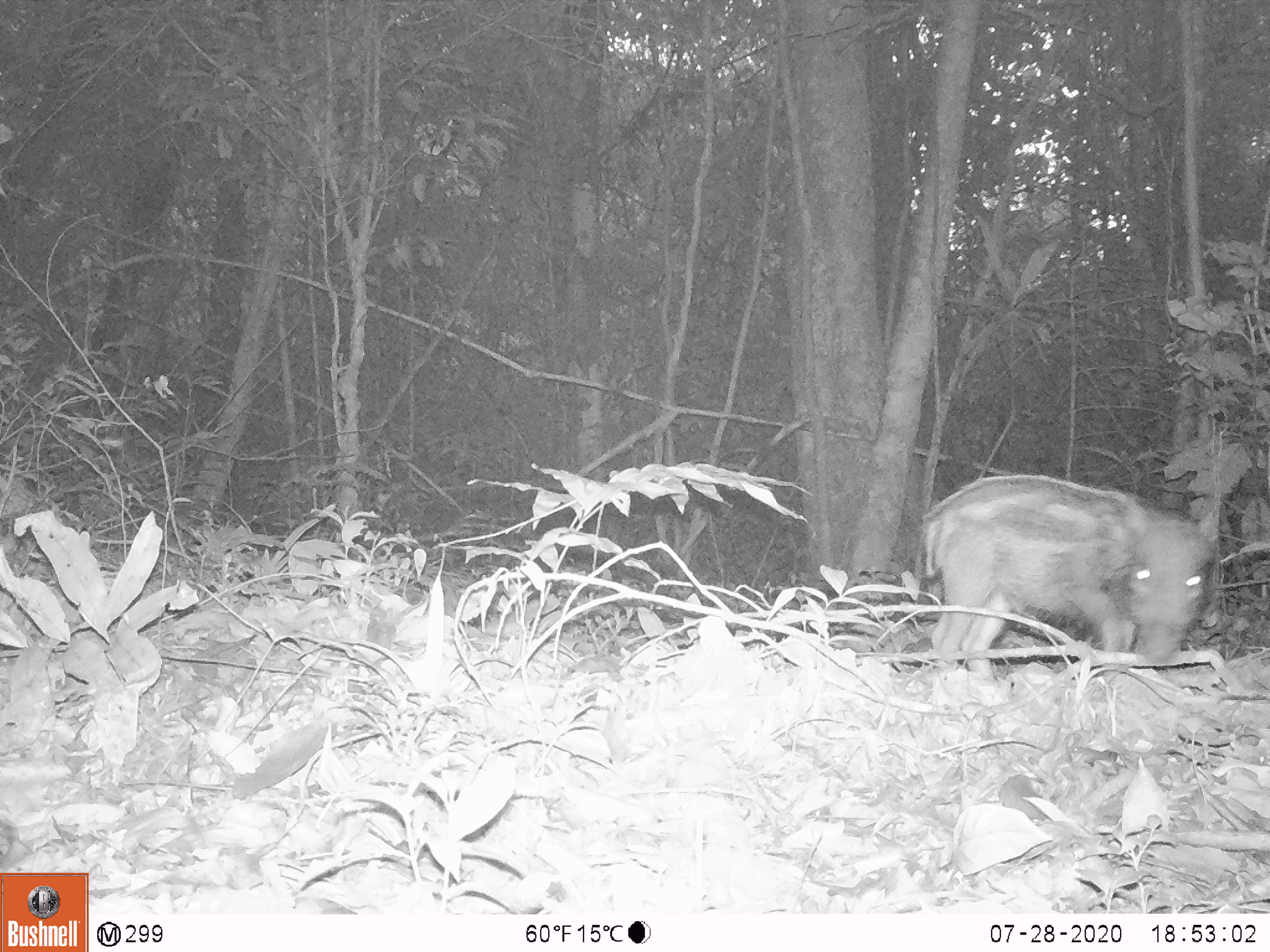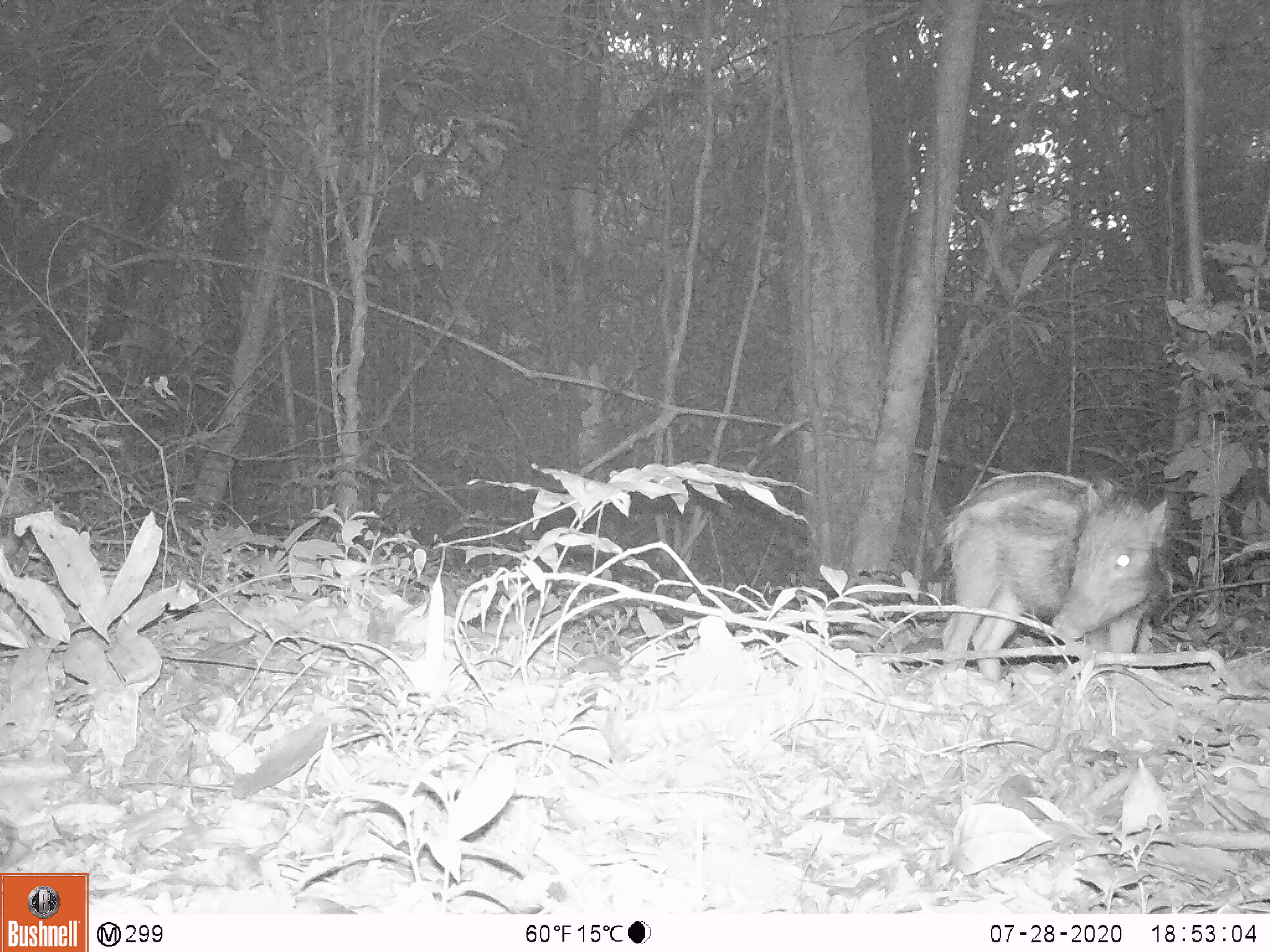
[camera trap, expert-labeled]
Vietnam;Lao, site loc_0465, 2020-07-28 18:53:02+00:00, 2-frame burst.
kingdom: Animalia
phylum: Chordata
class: Mammalia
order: Artiodactyla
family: Suidae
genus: Sus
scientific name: Sus scrofa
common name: eurasian wild pig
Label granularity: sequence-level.